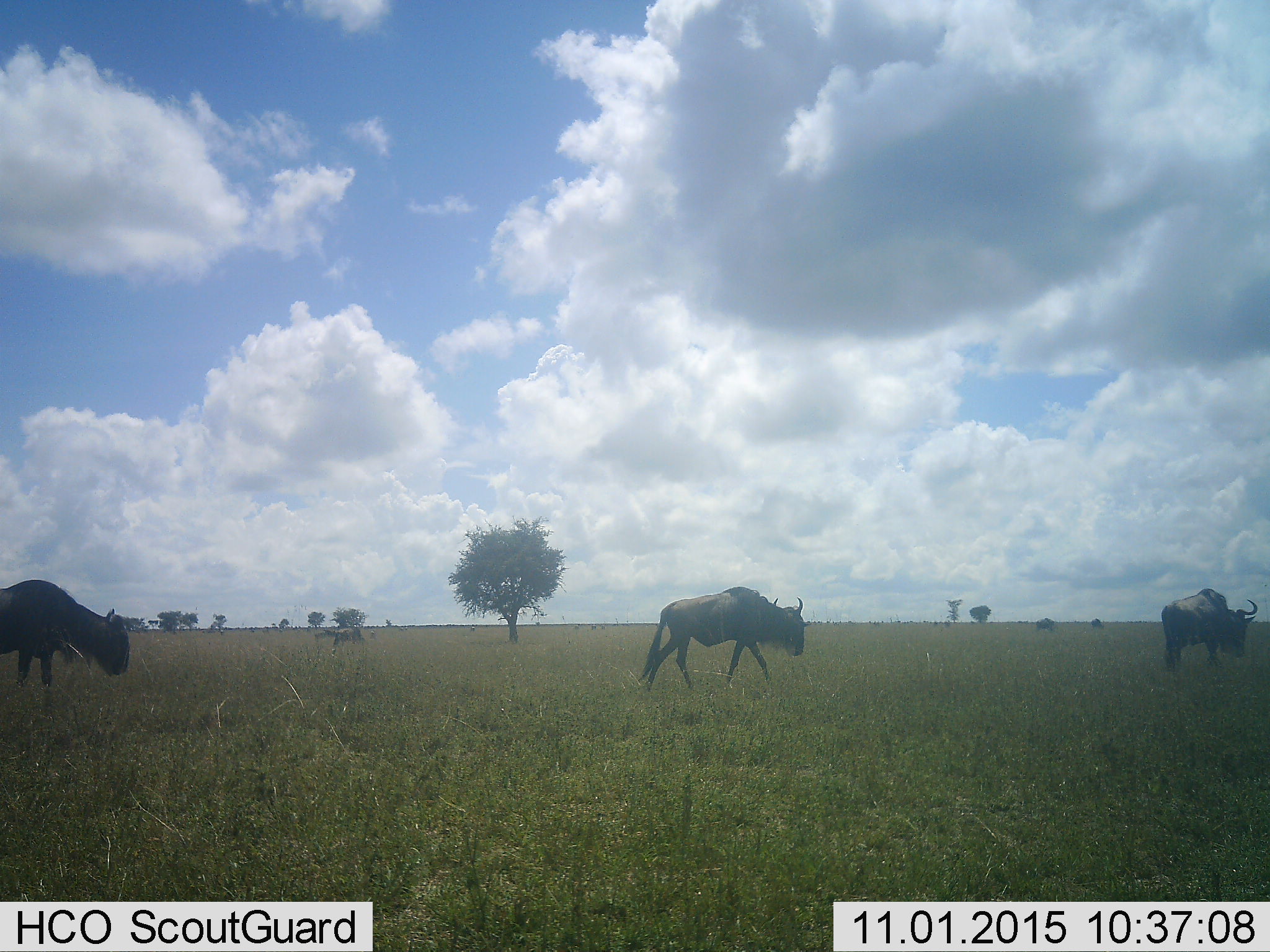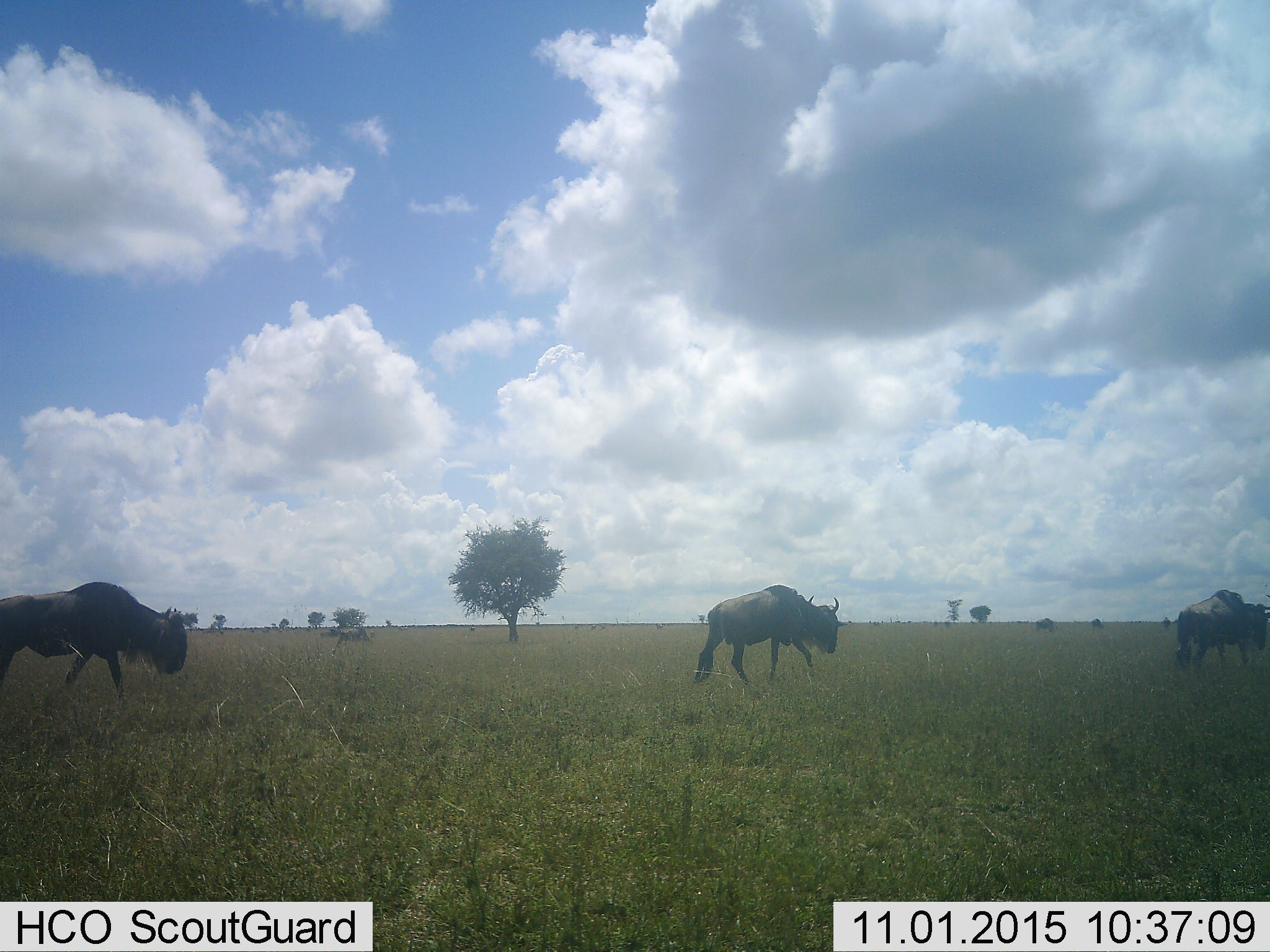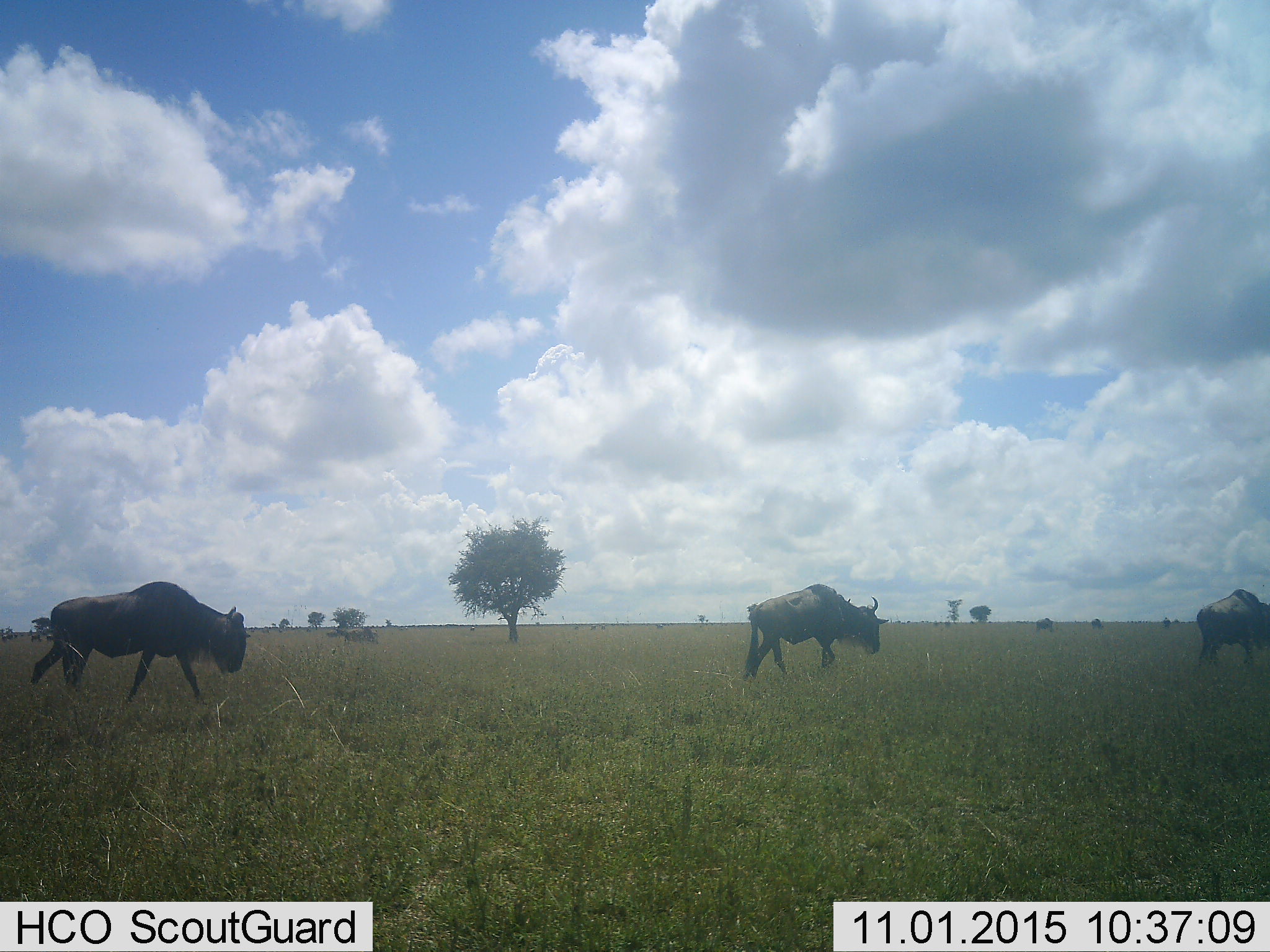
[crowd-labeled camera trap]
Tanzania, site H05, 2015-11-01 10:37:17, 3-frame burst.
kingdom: Animalia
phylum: Chordata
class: Mammalia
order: Artiodactyla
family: Bovidae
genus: Connochaetes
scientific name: Connochaetes taurinus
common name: blue wildebeest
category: wildebeest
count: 4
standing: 0%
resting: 0%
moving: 100%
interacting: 0%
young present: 0%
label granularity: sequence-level